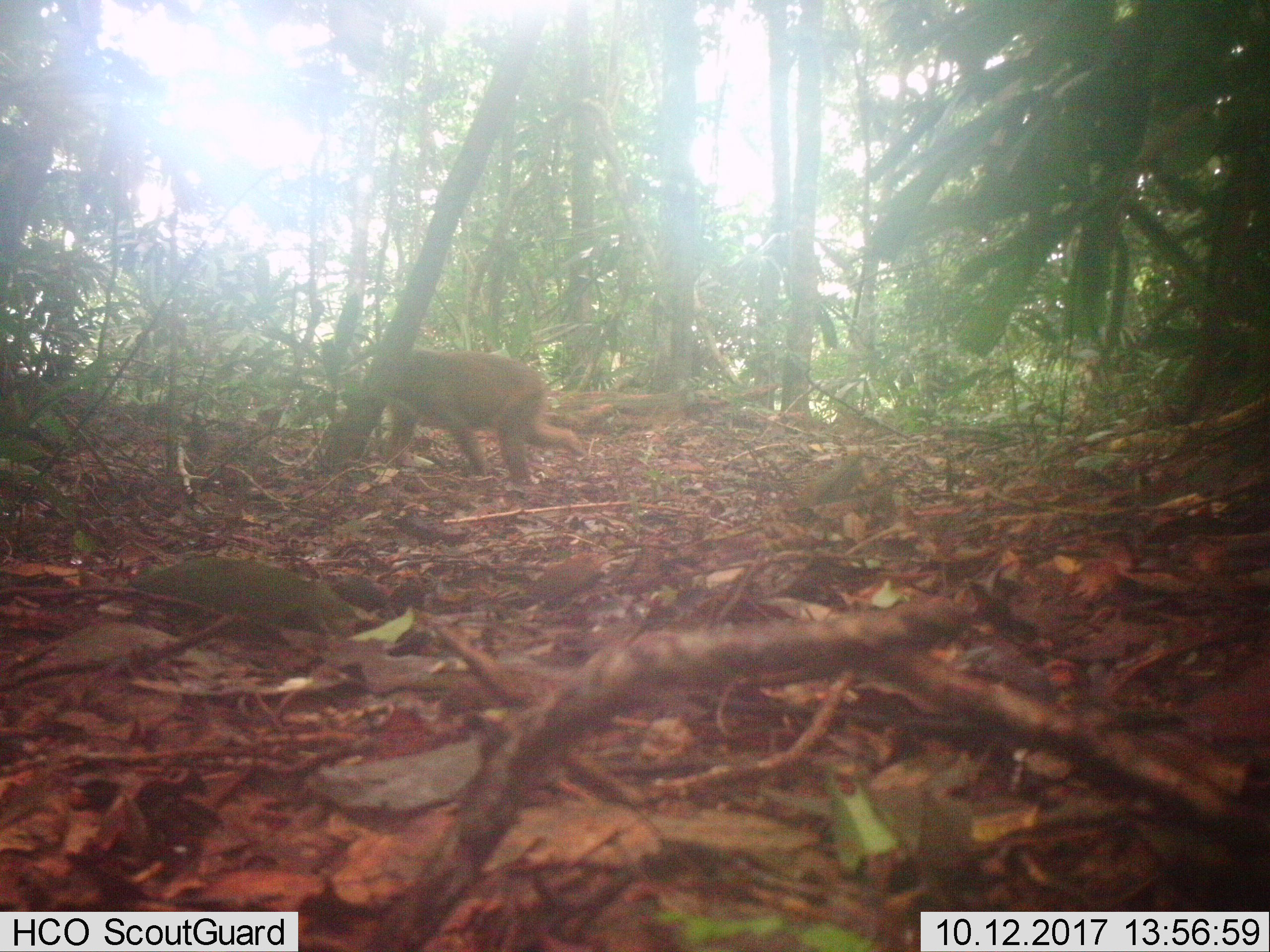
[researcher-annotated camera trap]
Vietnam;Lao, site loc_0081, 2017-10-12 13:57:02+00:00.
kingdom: Animalia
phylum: Chordata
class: Mammalia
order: Primates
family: Cercopithecidae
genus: Macaca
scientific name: Macaca arctoides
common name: stump-tailed macaque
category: stump tailed macaque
Stump tailed macaque (stump-tailed macaque) (Macaca arctoides). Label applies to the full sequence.